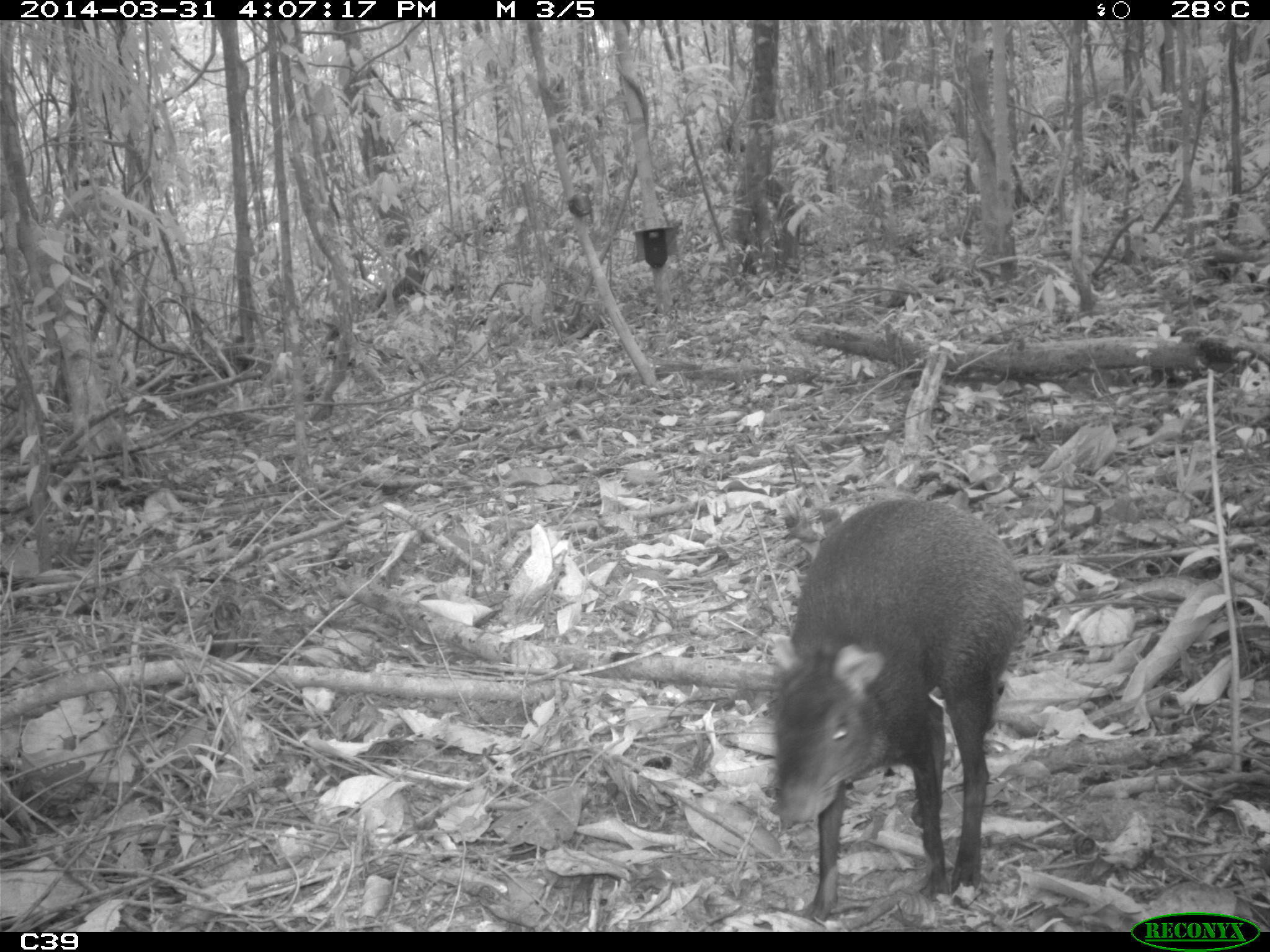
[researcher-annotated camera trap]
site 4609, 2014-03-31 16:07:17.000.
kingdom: Animalia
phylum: Chordata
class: Mammalia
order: Rodentia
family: Dasyproctidae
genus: Dasyprocta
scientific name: Dasyprocta leporina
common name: red-rumped agouti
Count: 1.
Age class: adult.